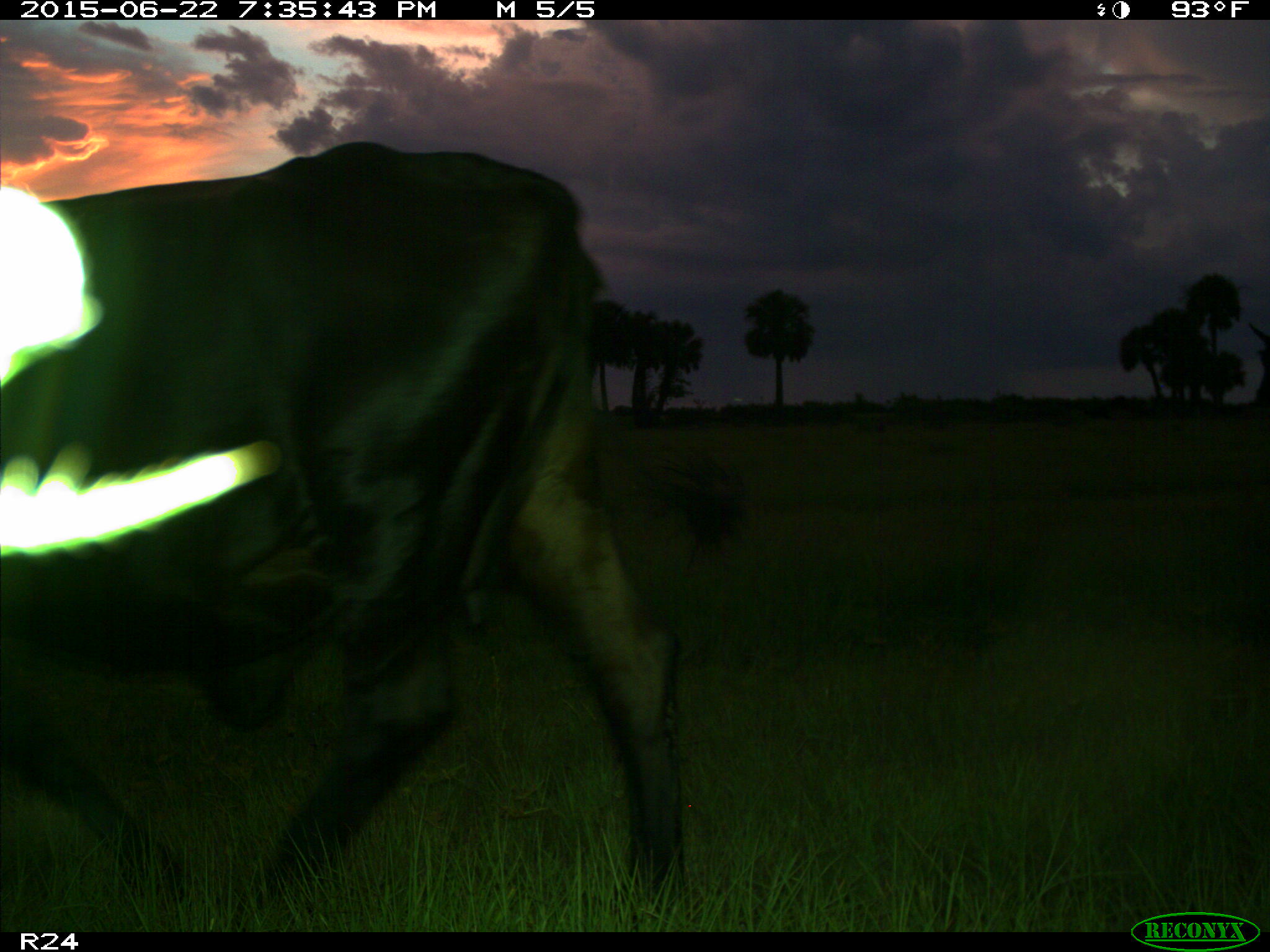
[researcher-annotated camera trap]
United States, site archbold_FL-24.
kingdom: Animalia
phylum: Chordata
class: Mammalia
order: Artiodactyla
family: Bovidae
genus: Bos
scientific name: Bos taurus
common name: domestic cow